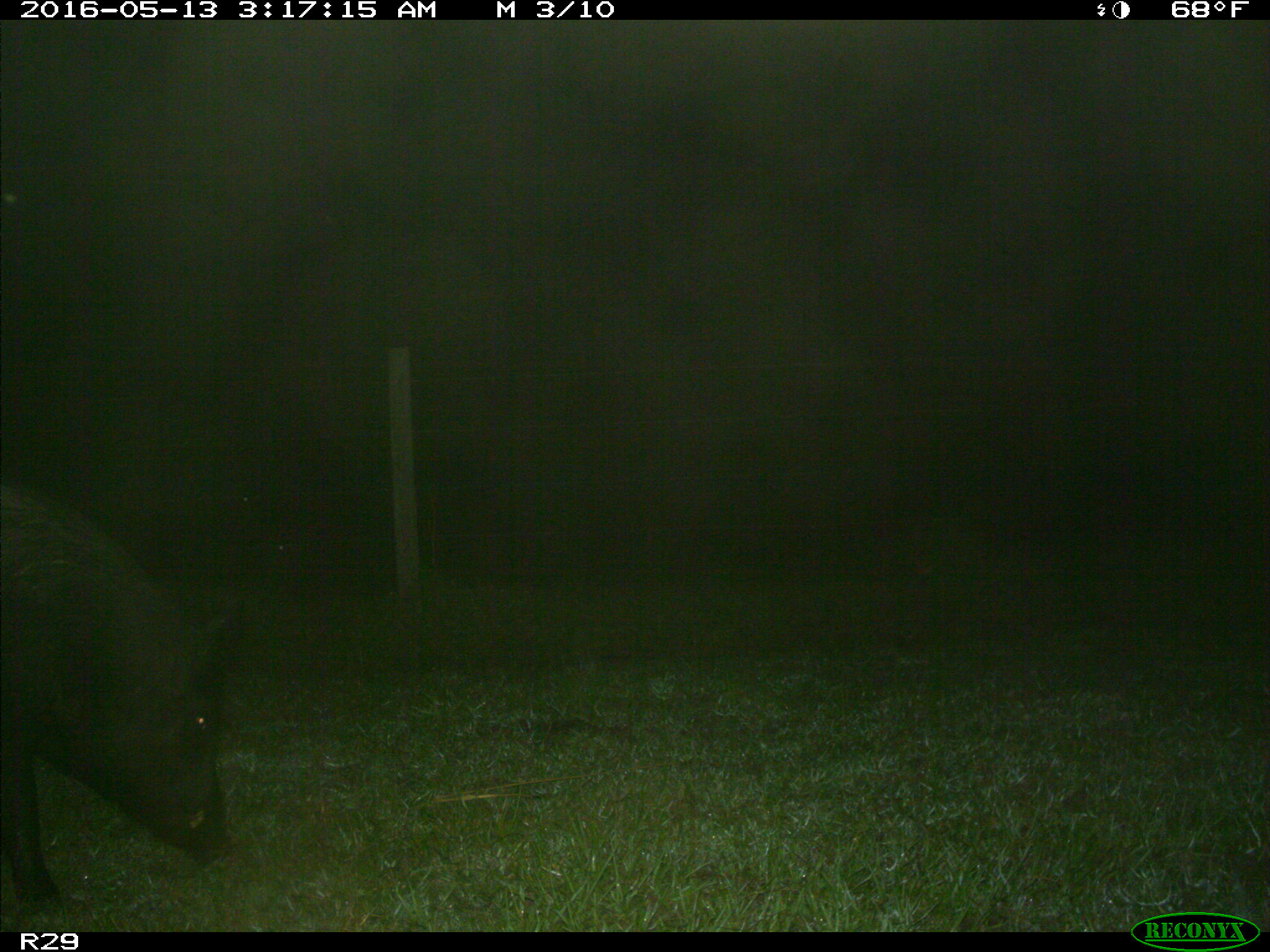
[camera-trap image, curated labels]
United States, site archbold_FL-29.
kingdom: Animalia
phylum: Chordata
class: Mammalia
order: Artiodactyla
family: Suidae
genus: Sus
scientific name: Sus scrofa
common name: wild boar